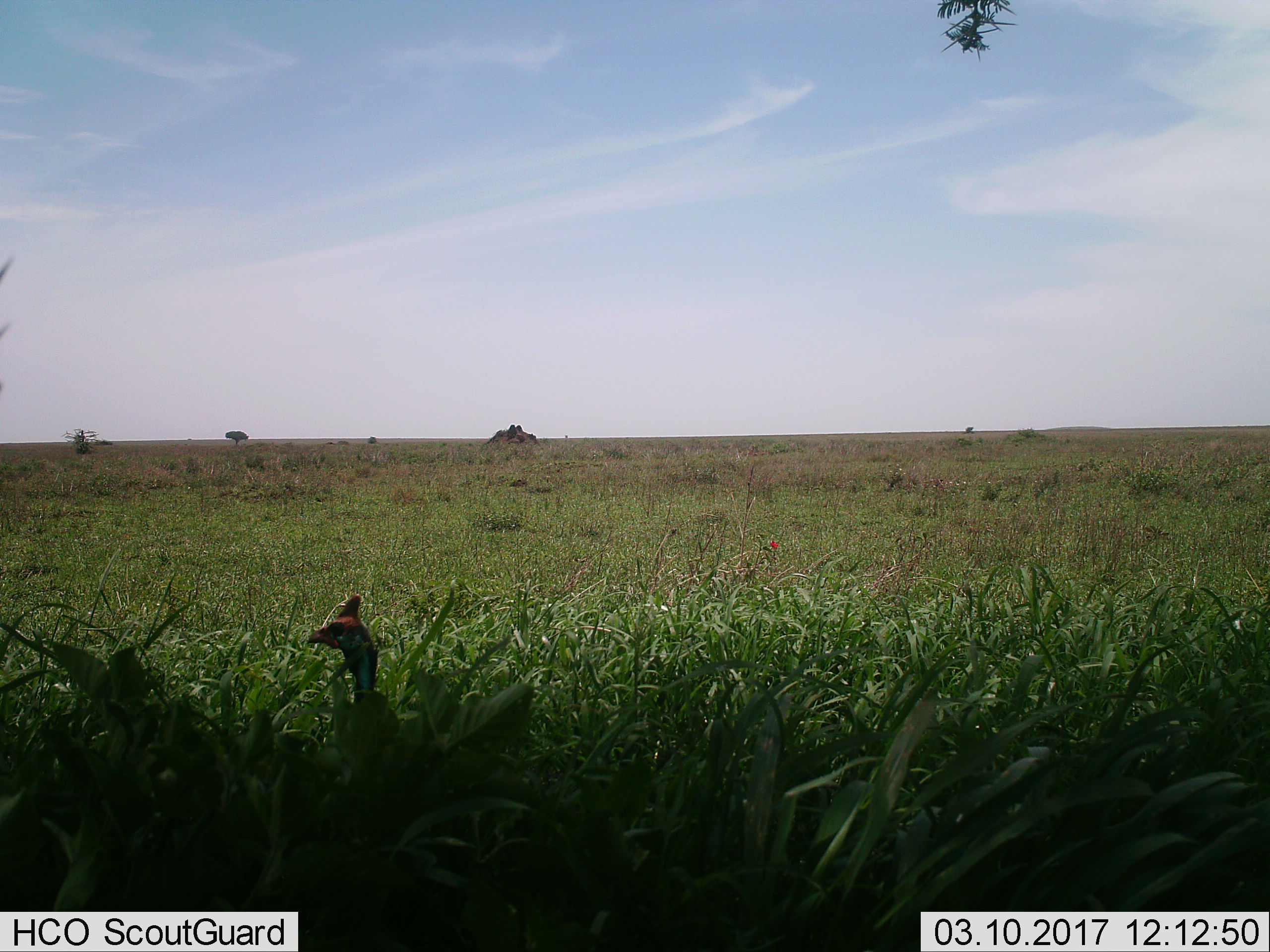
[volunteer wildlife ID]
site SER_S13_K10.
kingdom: Animalia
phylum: Chordata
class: Aves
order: Galliformes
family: Numididae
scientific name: Numididae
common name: guineafowl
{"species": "guineafowl (Numididae)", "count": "1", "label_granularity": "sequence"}